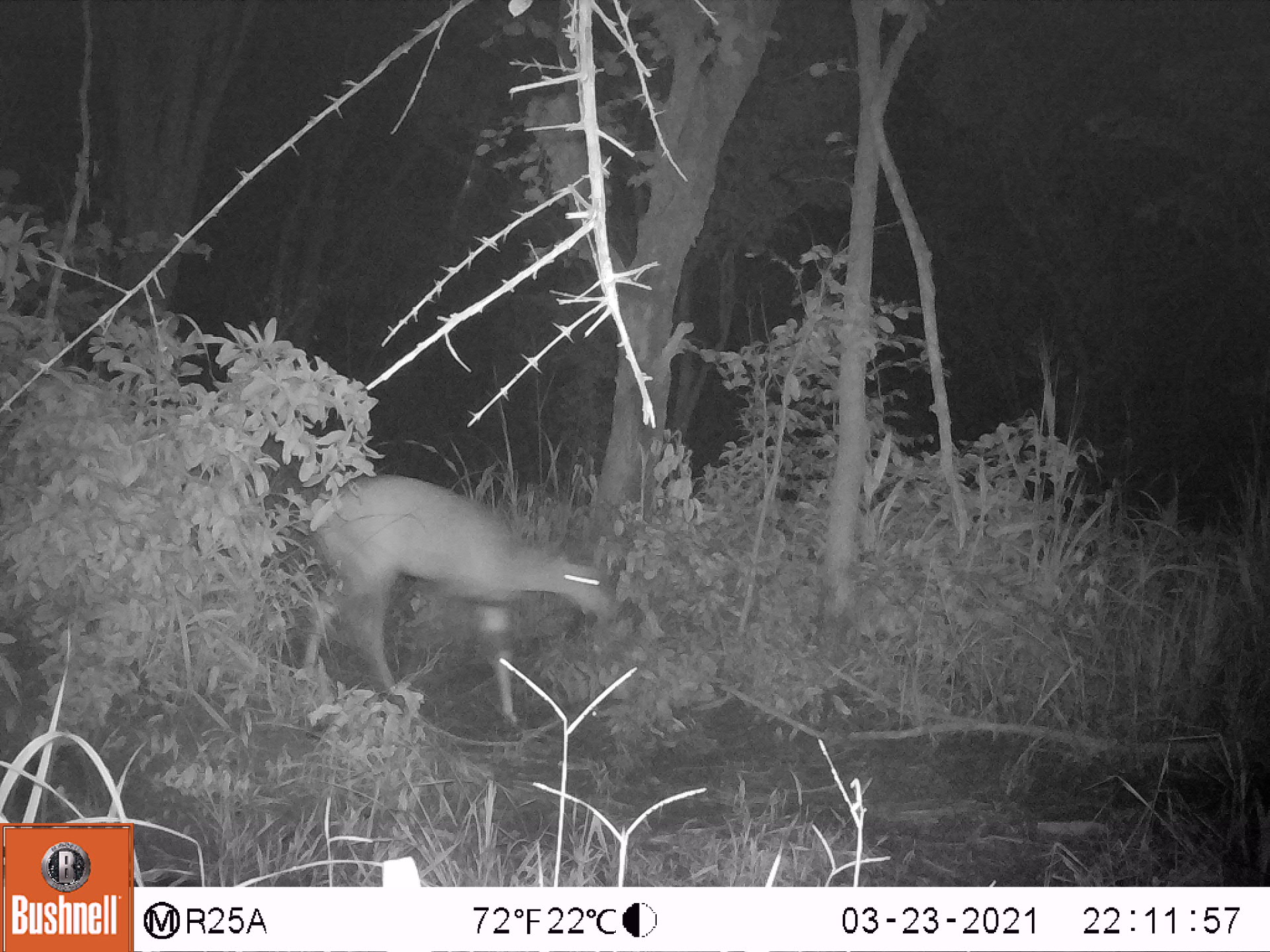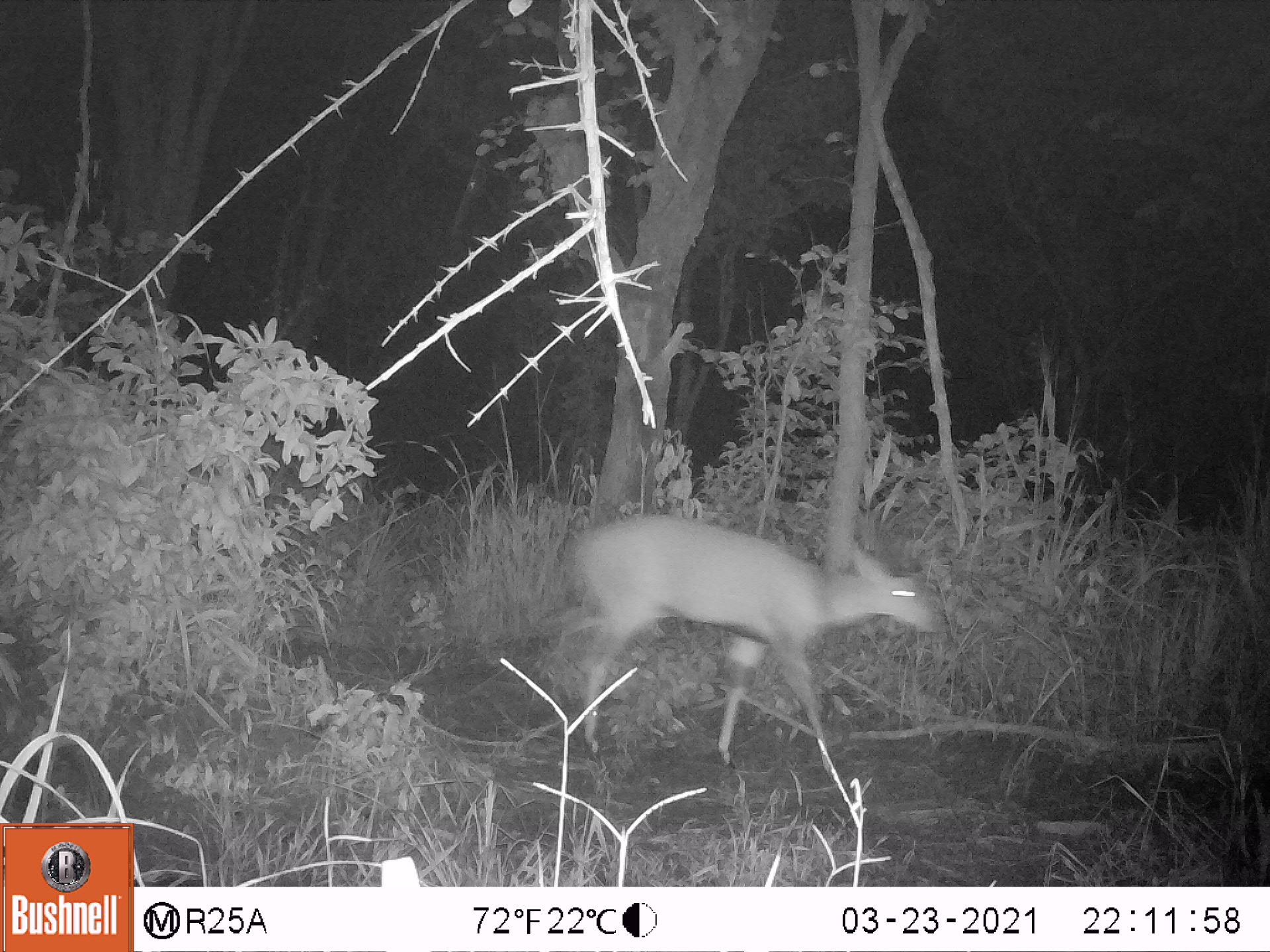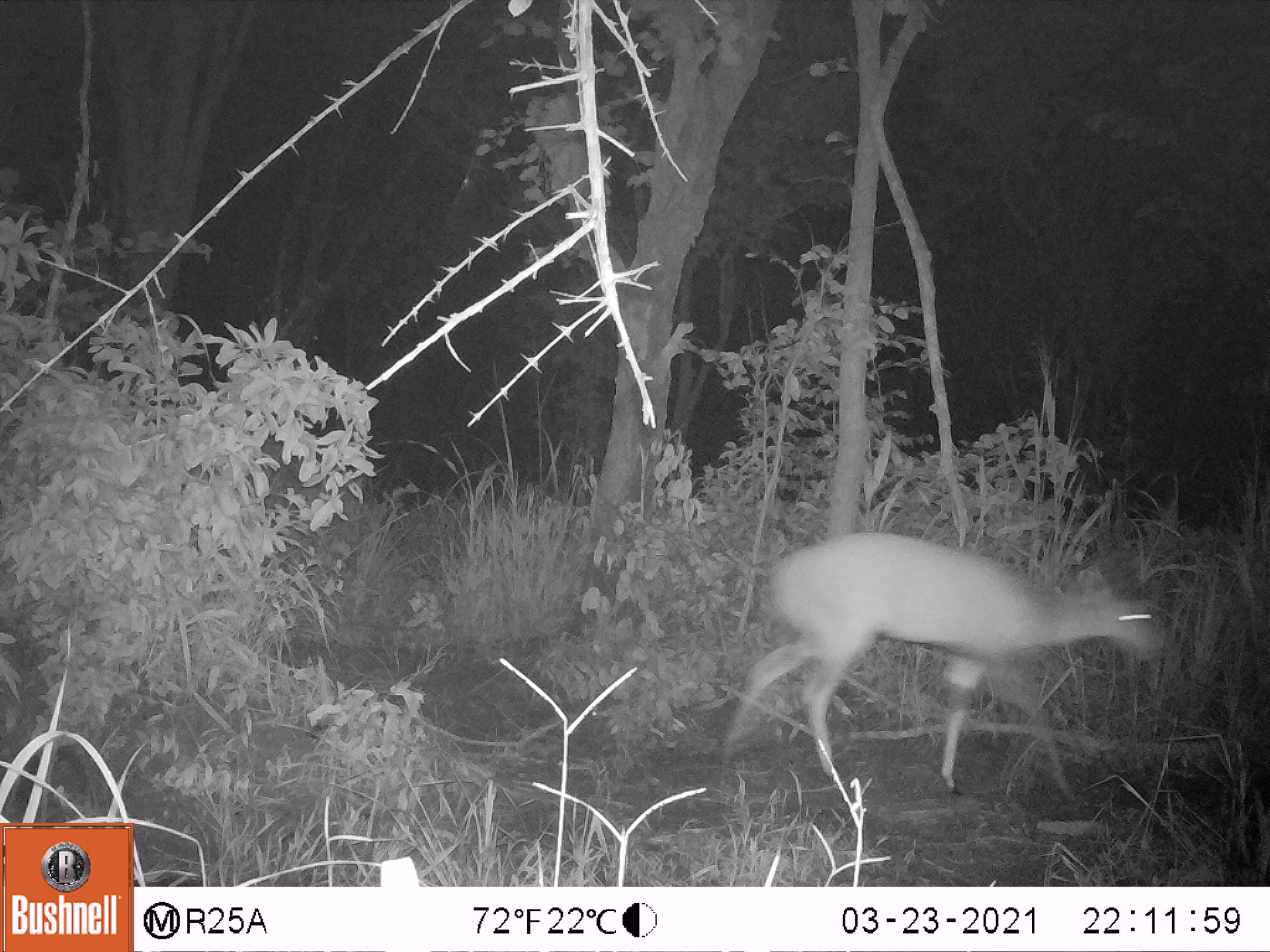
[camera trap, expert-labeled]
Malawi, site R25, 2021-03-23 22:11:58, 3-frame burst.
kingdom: Animalia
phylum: Chordata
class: Mammalia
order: Artiodactyla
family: Bovidae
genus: Tragelaphus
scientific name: Tragelaphus sylvaticus sylvaticus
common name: cape bushbuck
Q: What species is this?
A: Cape bushbuck (Tragelaphus sylvaticus sylvaticus).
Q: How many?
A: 1.